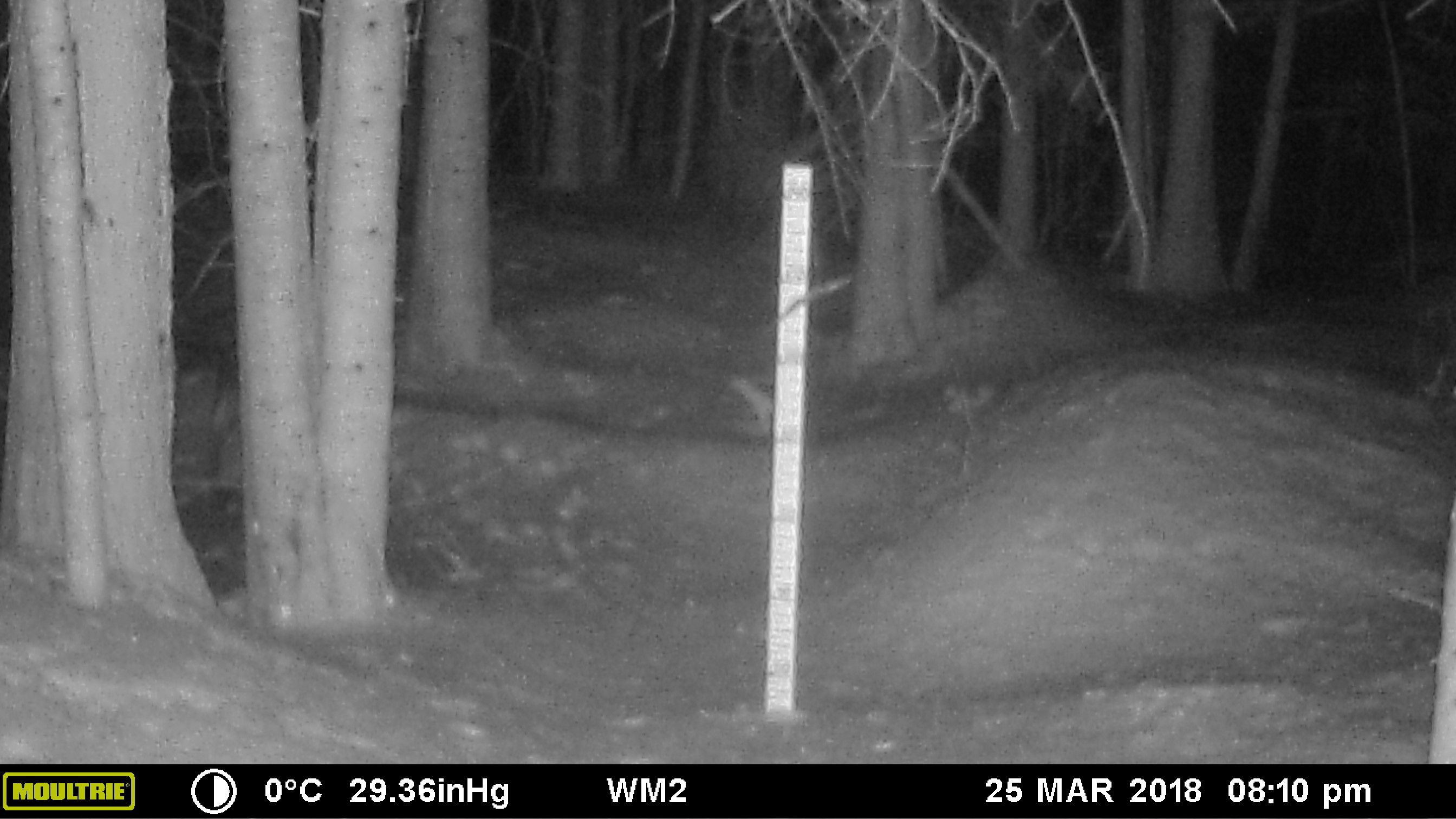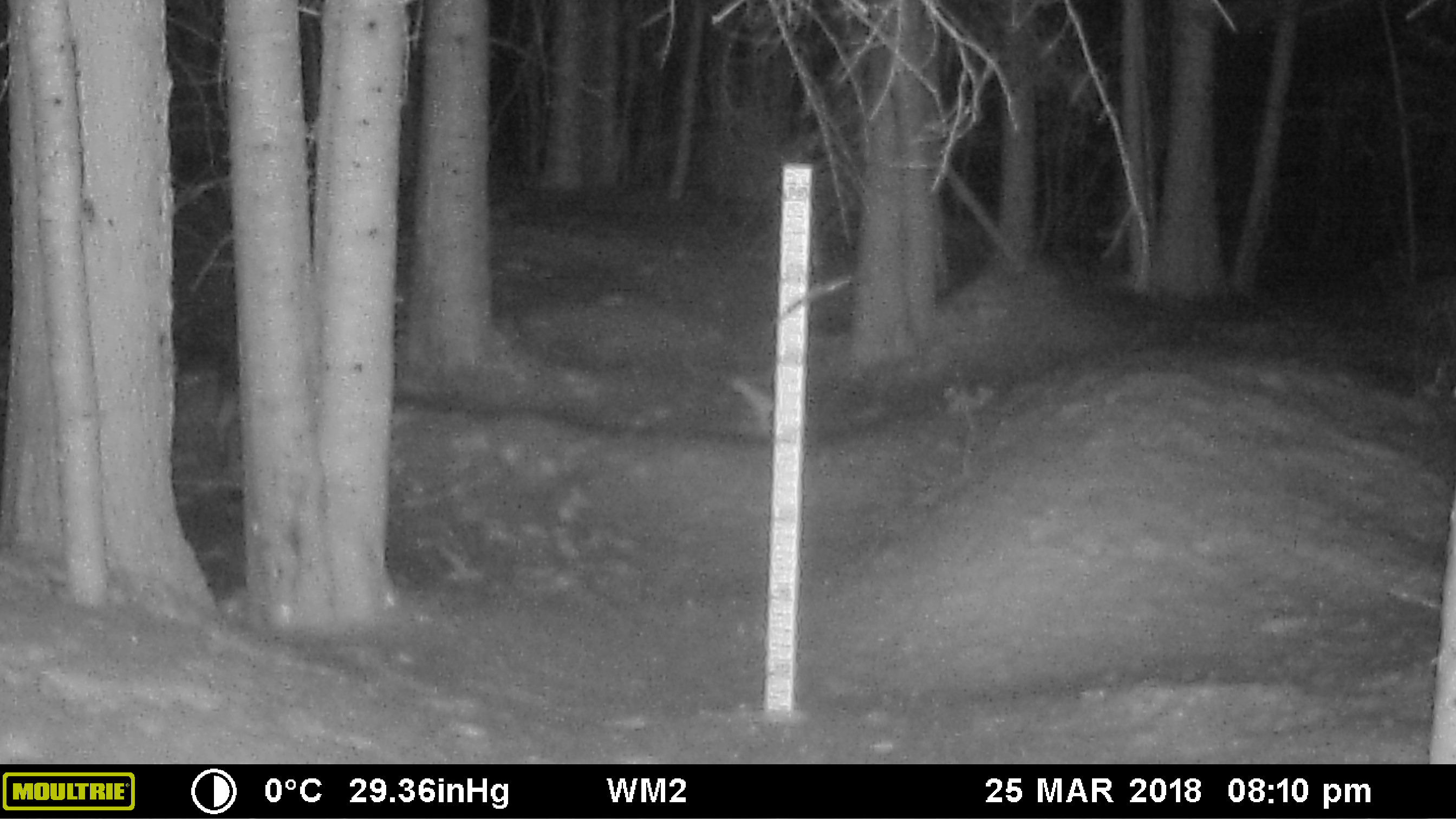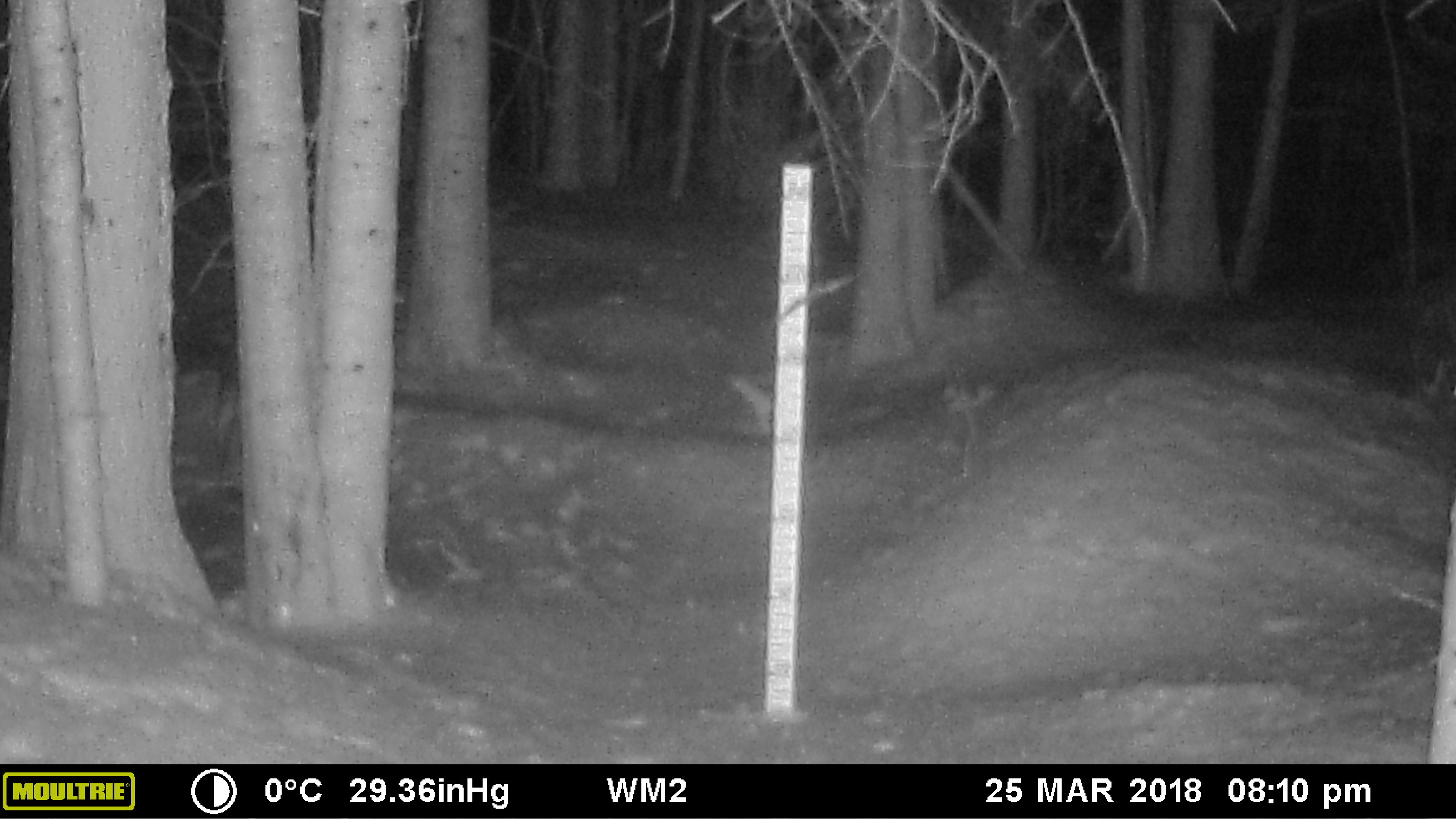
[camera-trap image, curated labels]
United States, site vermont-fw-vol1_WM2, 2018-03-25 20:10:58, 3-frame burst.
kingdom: Animalia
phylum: Chordata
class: Mammalia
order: Carnivora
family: Canidae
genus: Canis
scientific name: Canis latrans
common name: coyote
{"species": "coyote (Canis latrans)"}